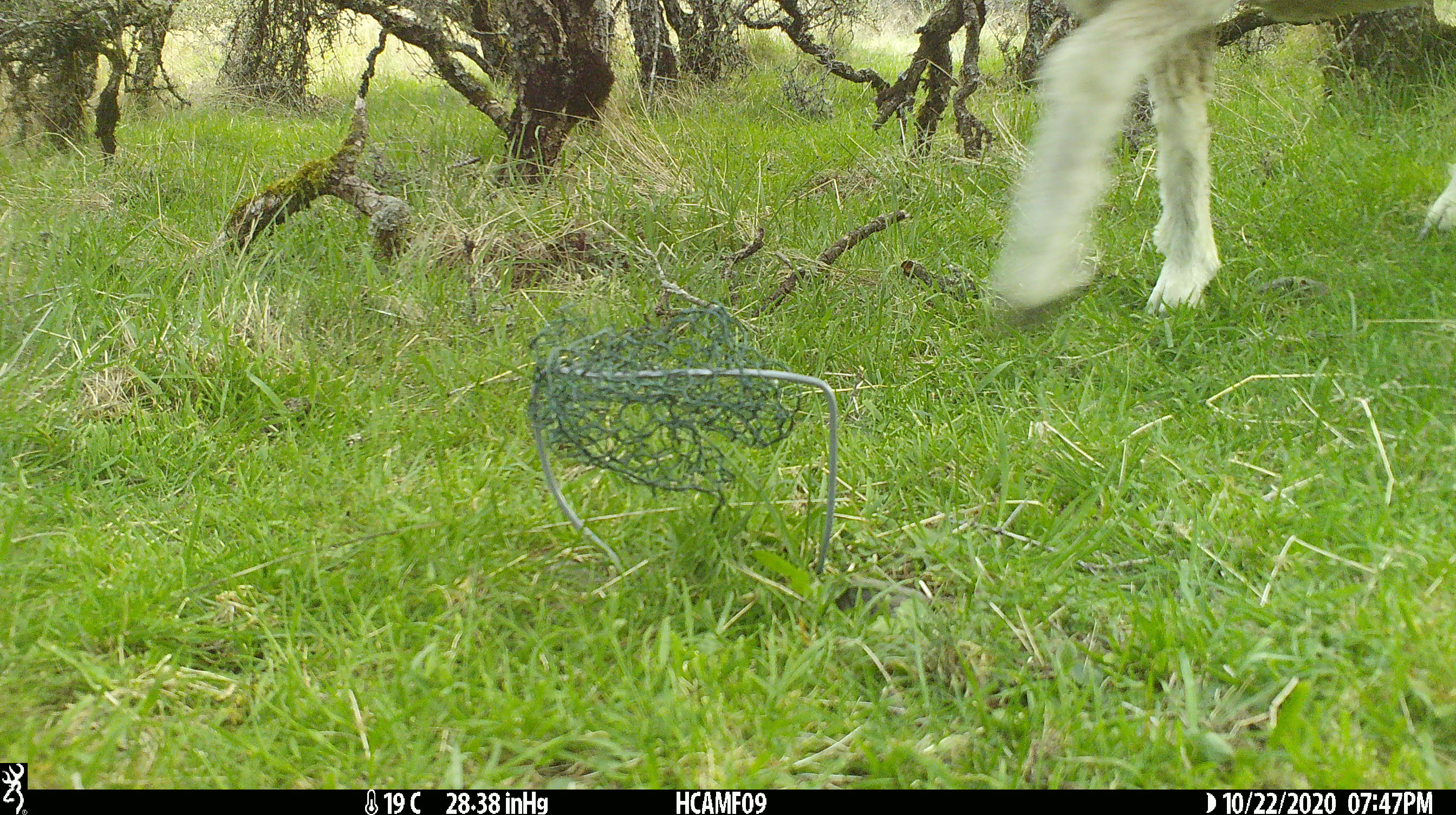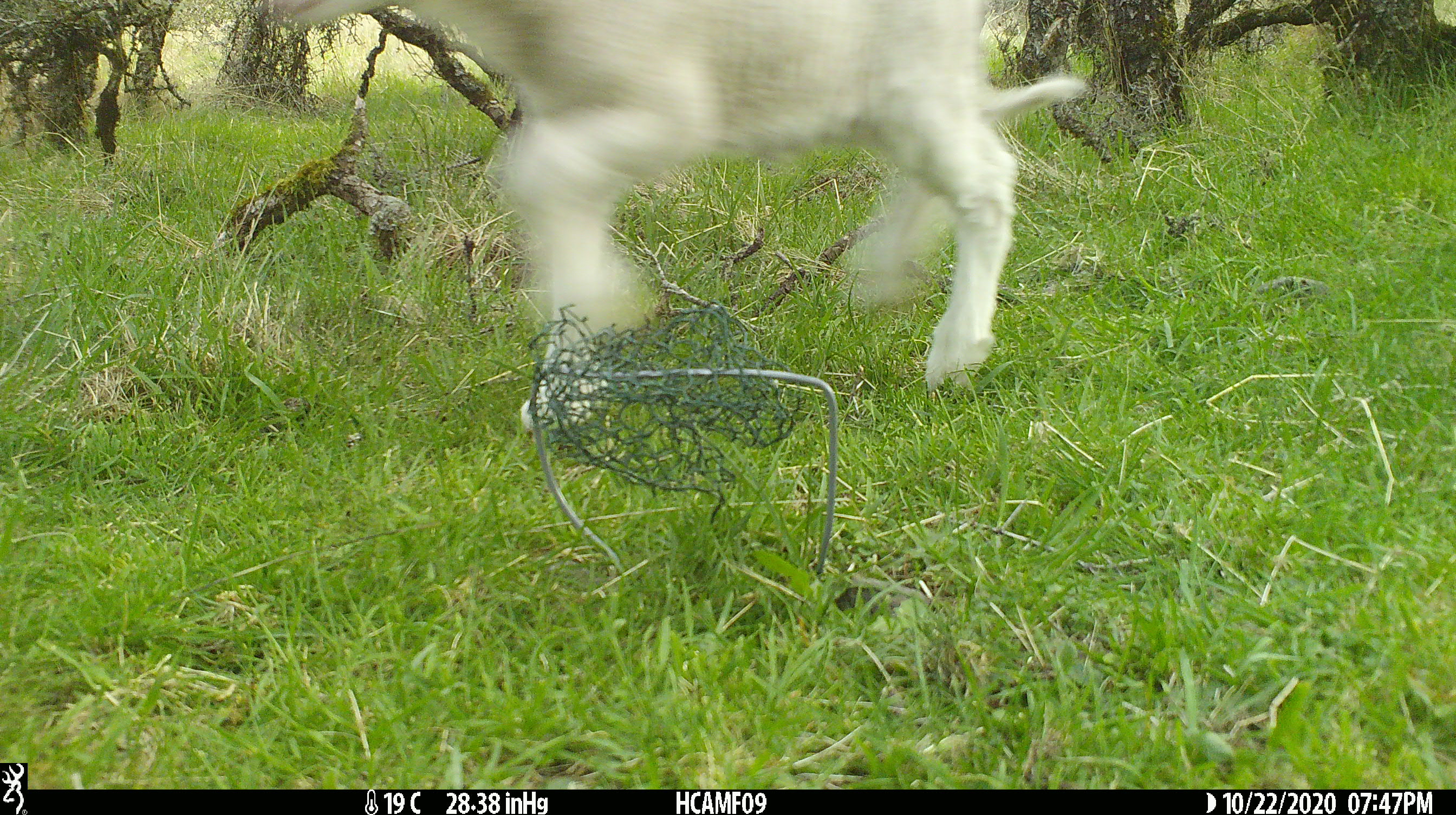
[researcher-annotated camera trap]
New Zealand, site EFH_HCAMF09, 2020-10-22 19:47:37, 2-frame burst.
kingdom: Animalia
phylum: Chordata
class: Mammalia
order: Artiodactyla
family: Bovidae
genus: Ovis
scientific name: Ovis aries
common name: domestic sheep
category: sheep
Sheep (domestic sheep) (Ovis aries).